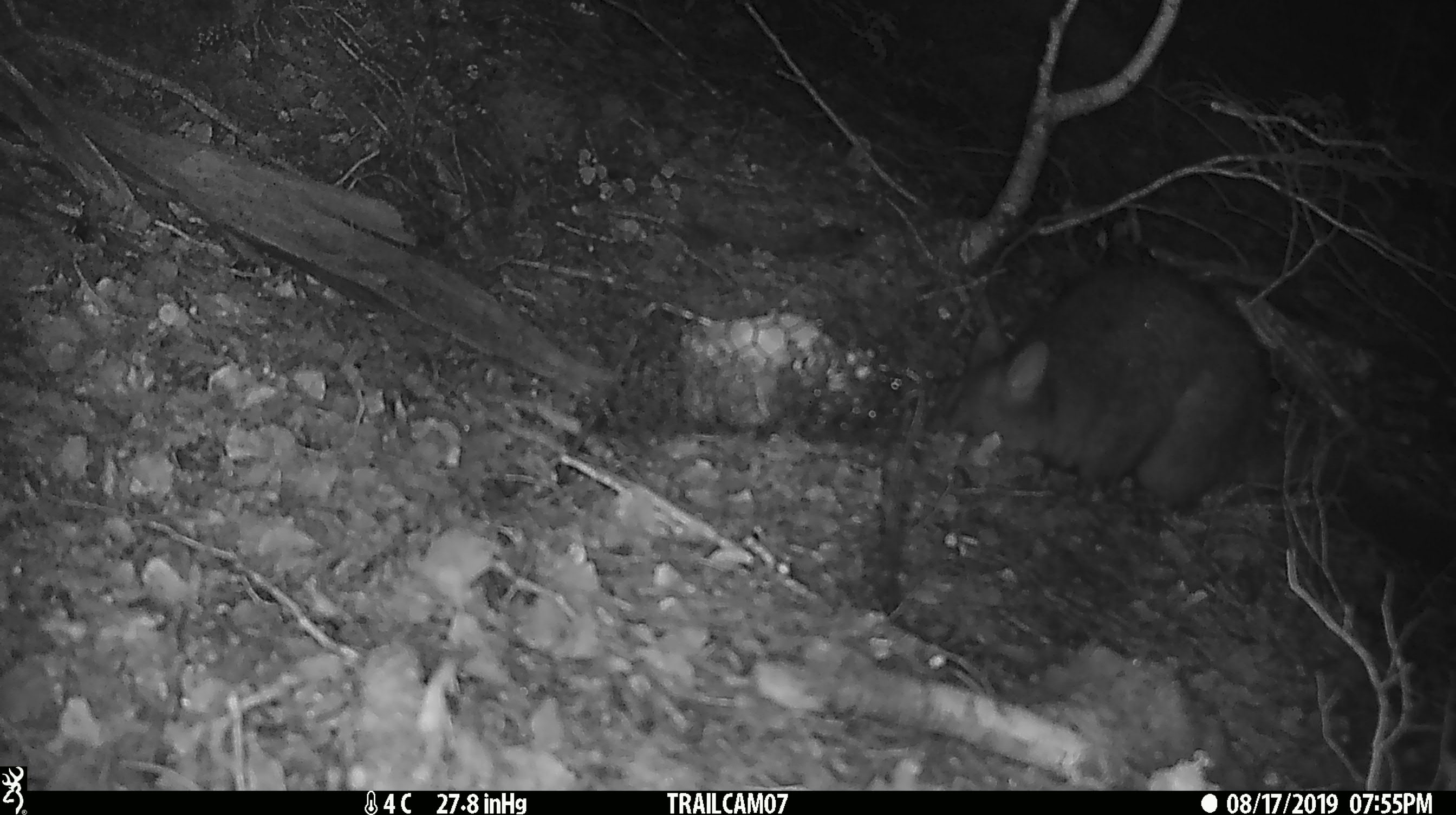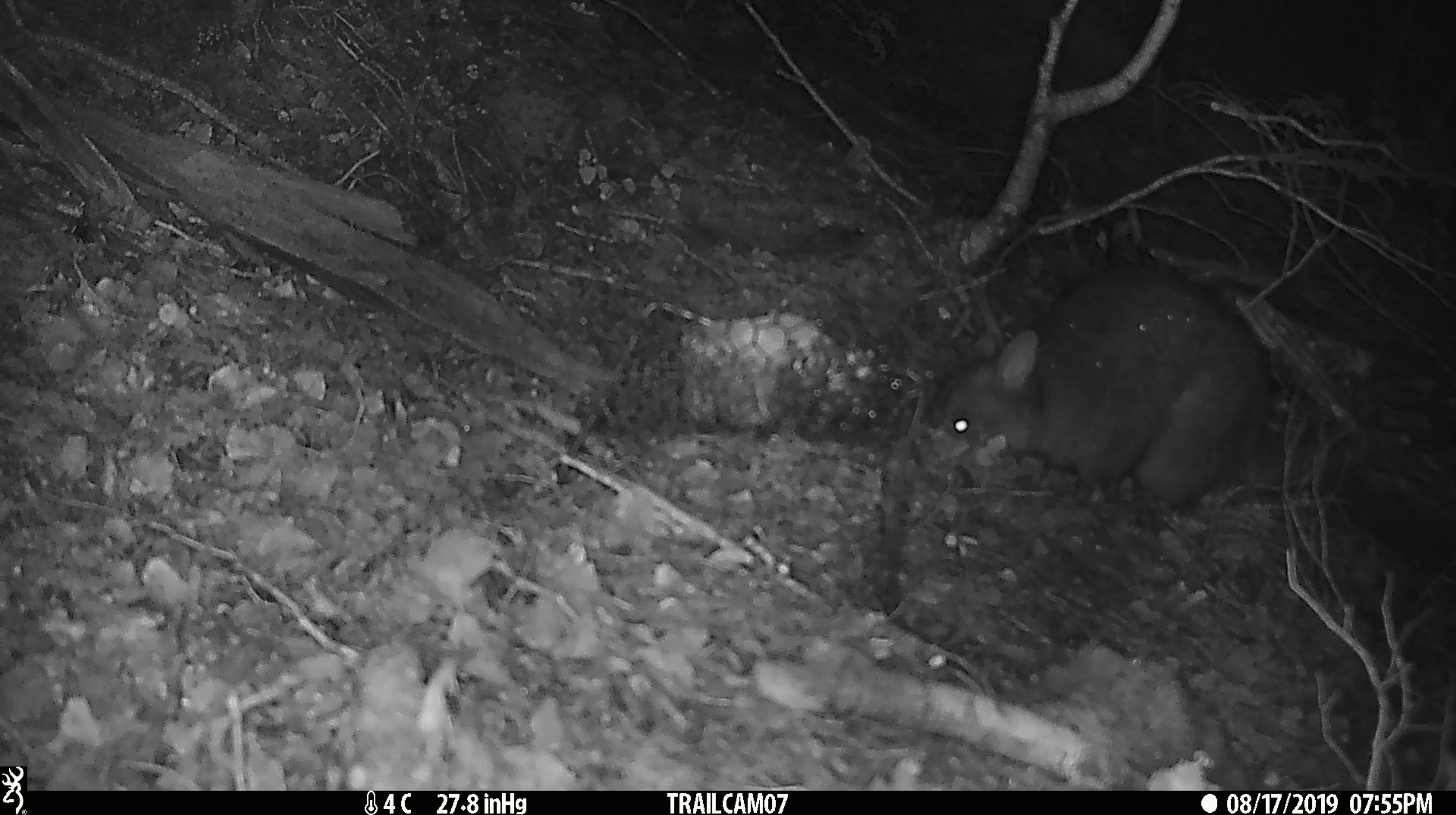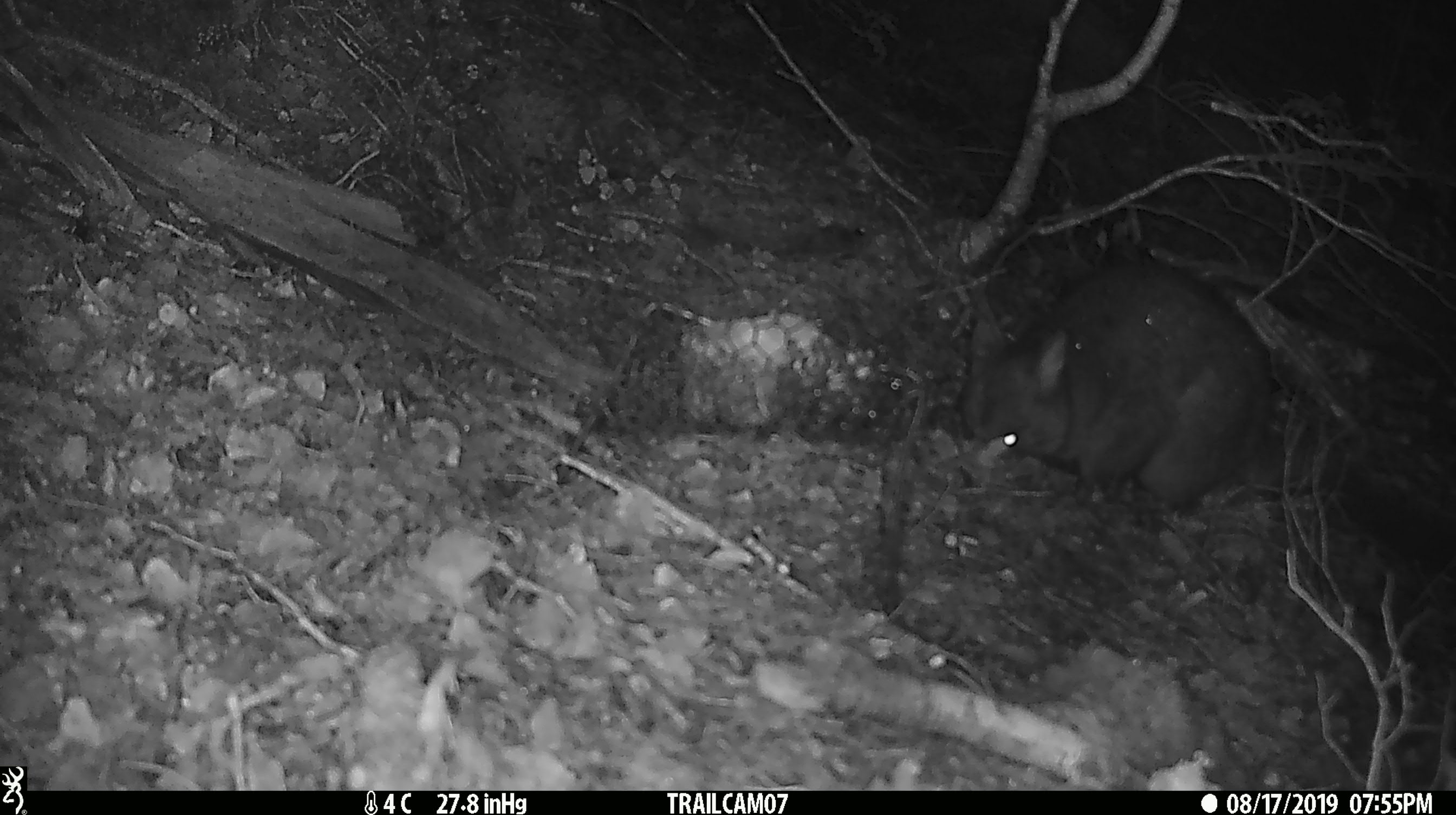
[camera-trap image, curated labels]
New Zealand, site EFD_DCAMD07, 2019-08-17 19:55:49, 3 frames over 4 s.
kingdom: Animalia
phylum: Chordata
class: Mammalia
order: Diprotodontia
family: Phalangeridae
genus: Trichosurus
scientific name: Trichosurus vulpecula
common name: common brushtail possum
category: possum